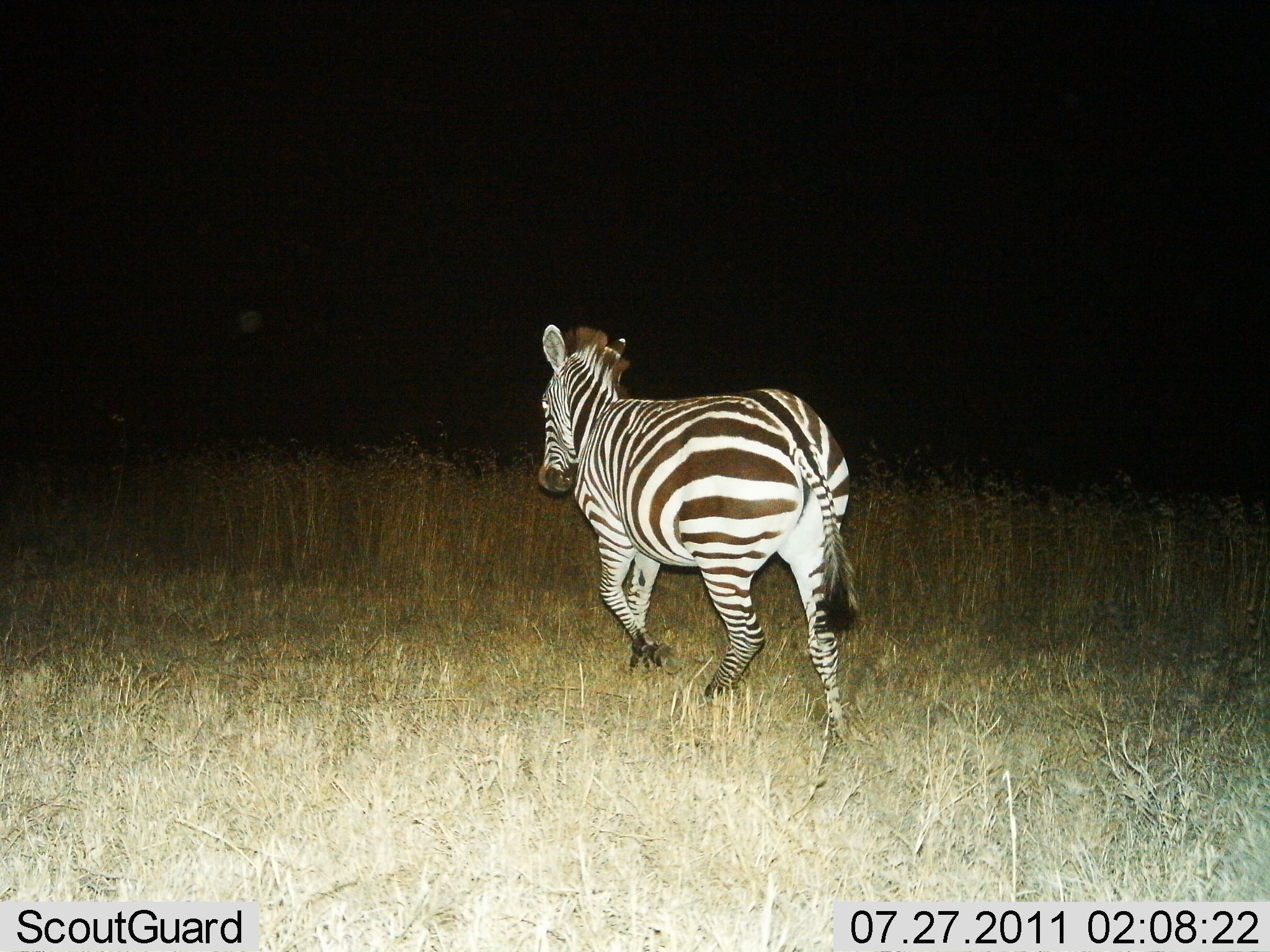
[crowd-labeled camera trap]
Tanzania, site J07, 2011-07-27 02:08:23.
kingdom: Animalia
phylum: Chordata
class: Mammalia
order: Perissodactyla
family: Equidae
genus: Equus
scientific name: Equus quagga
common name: plains zebra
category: zebra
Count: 1.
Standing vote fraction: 0%.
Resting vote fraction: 0%.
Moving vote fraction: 100%.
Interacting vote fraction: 0%.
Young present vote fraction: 0%.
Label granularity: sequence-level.